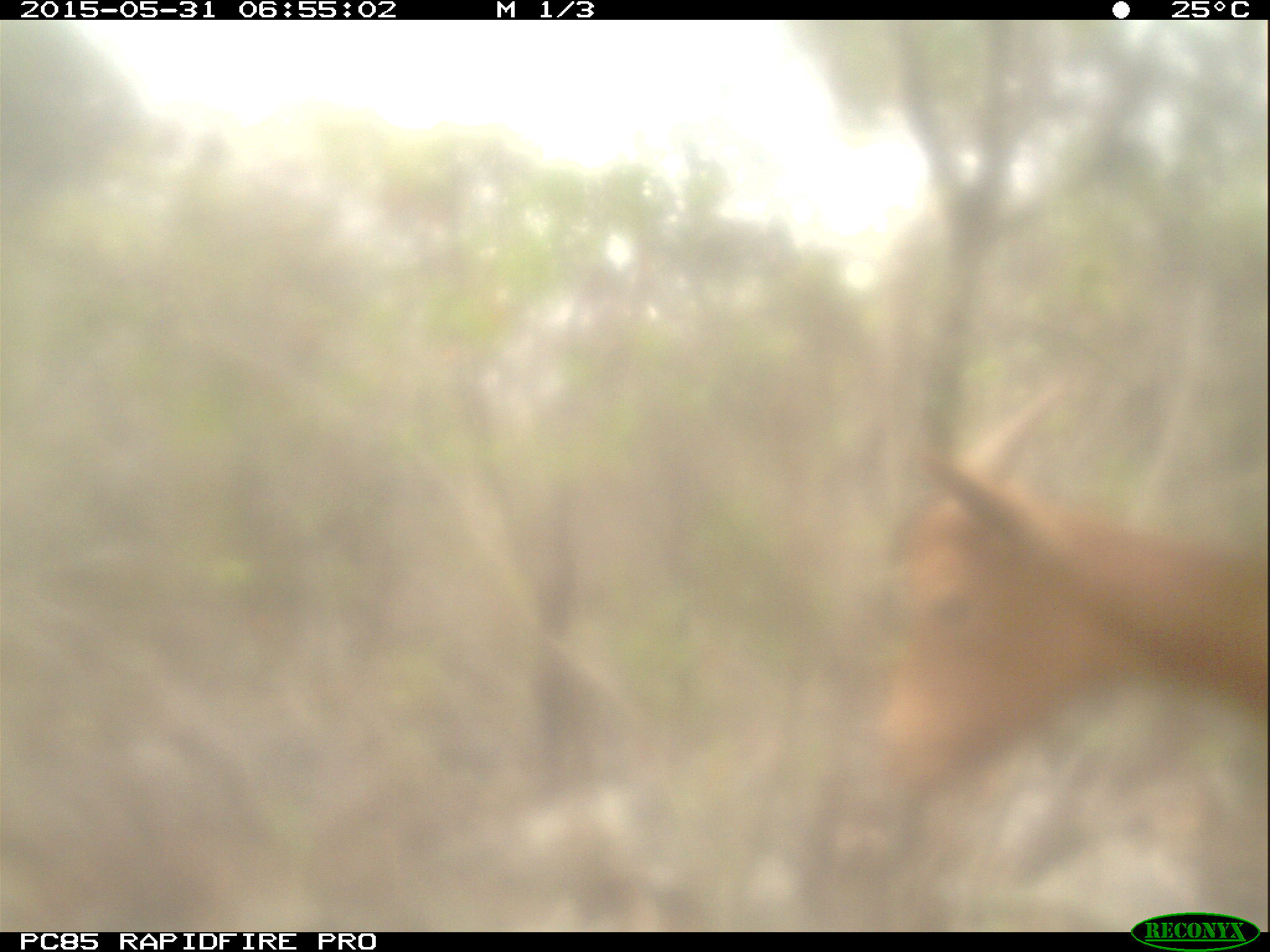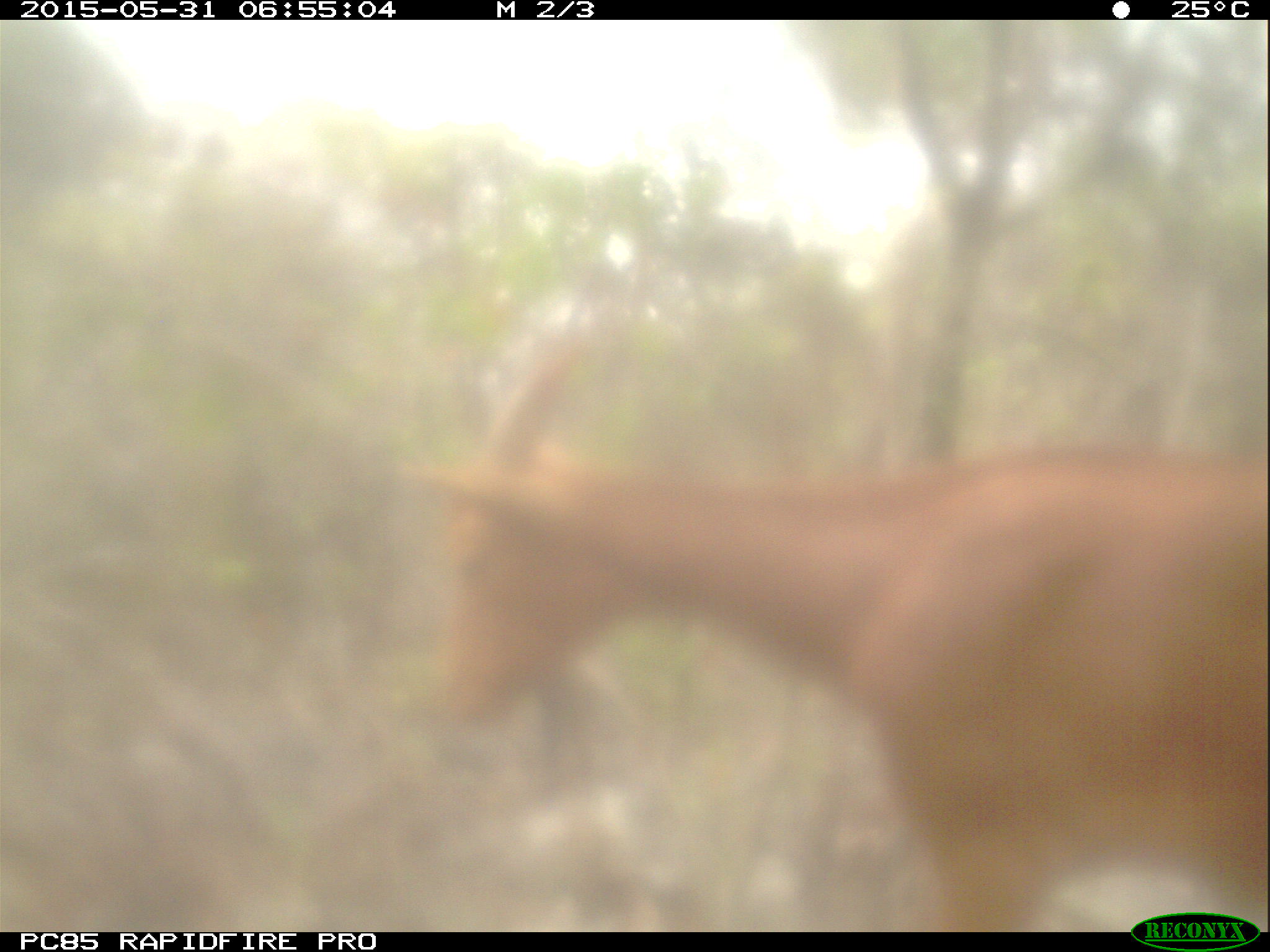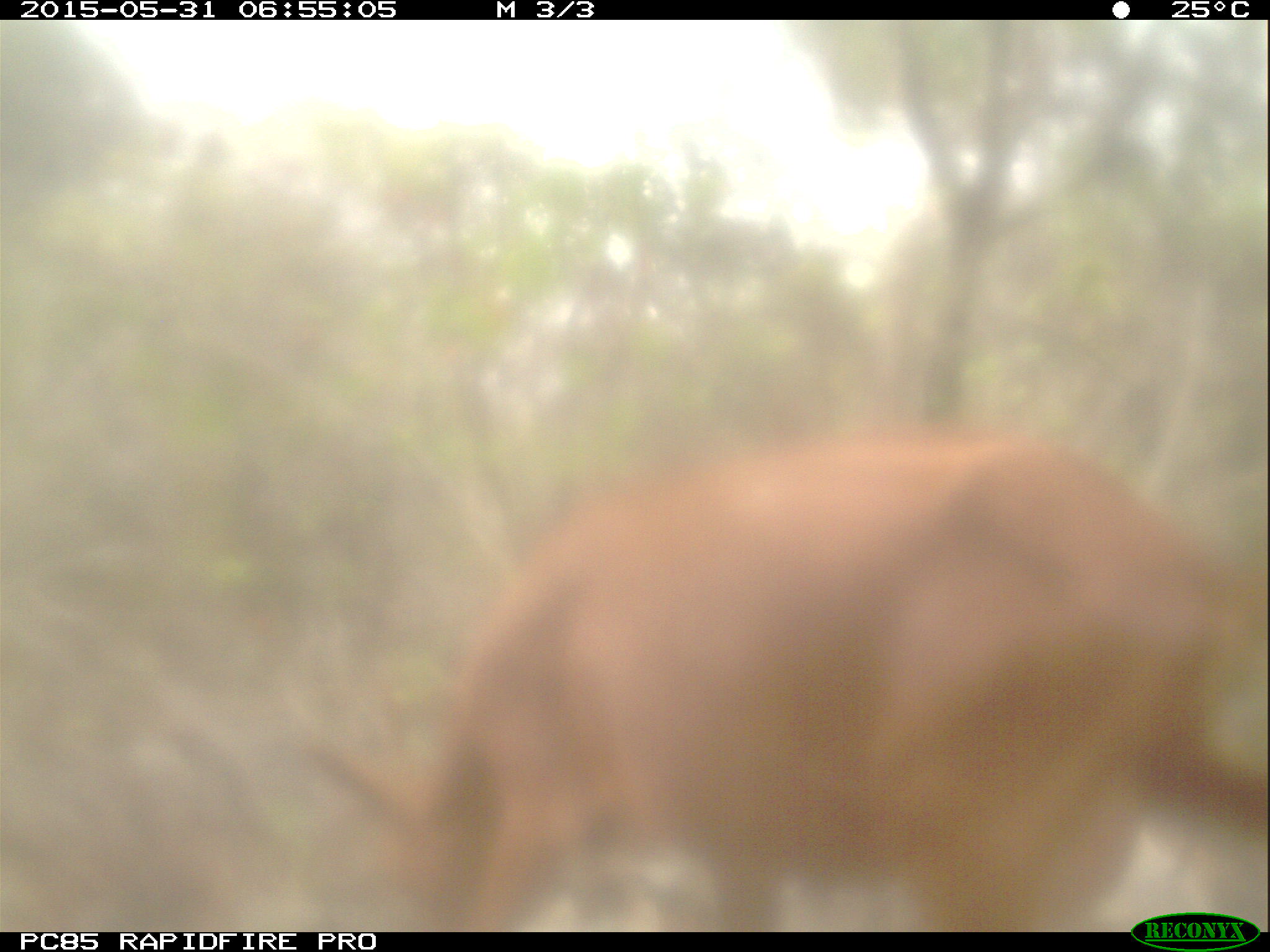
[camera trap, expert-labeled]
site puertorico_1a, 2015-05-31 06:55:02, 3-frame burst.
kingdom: Animalia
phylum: Chordata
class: Mammalia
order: Artiodactyla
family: Bovidae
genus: Capra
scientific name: Capra hircus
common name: goat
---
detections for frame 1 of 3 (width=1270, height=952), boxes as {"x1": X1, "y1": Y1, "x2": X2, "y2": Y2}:
goat: {"x1": 879, "y1": 382, "x2": 1270, "y2": 805}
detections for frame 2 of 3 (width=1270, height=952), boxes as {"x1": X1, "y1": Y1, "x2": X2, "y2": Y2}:
goat: {"x1": 383, "y1": 335, "x2": 1270, "y2": 906}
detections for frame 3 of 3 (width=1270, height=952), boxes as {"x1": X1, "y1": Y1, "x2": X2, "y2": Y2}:
goat: {"x1": 299, "y1": 421, "x2": 1262, "y2": 913}